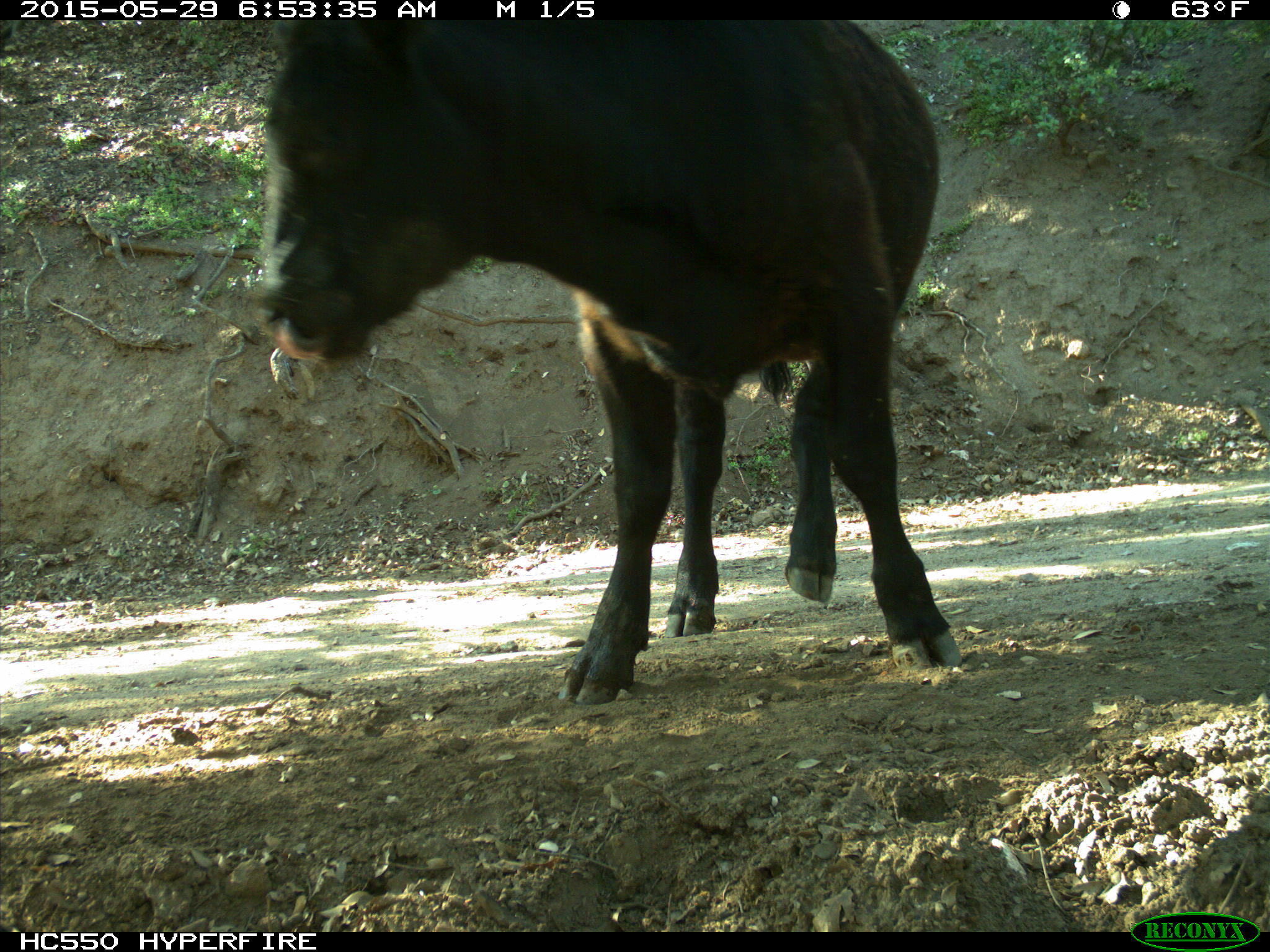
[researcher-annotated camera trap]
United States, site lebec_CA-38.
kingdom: Animalia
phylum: Chordata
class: Mammalia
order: Artiodactyla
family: Bovidae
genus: Bos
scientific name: Bos taurus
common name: domestic cow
Bos taurus (domestic cow).